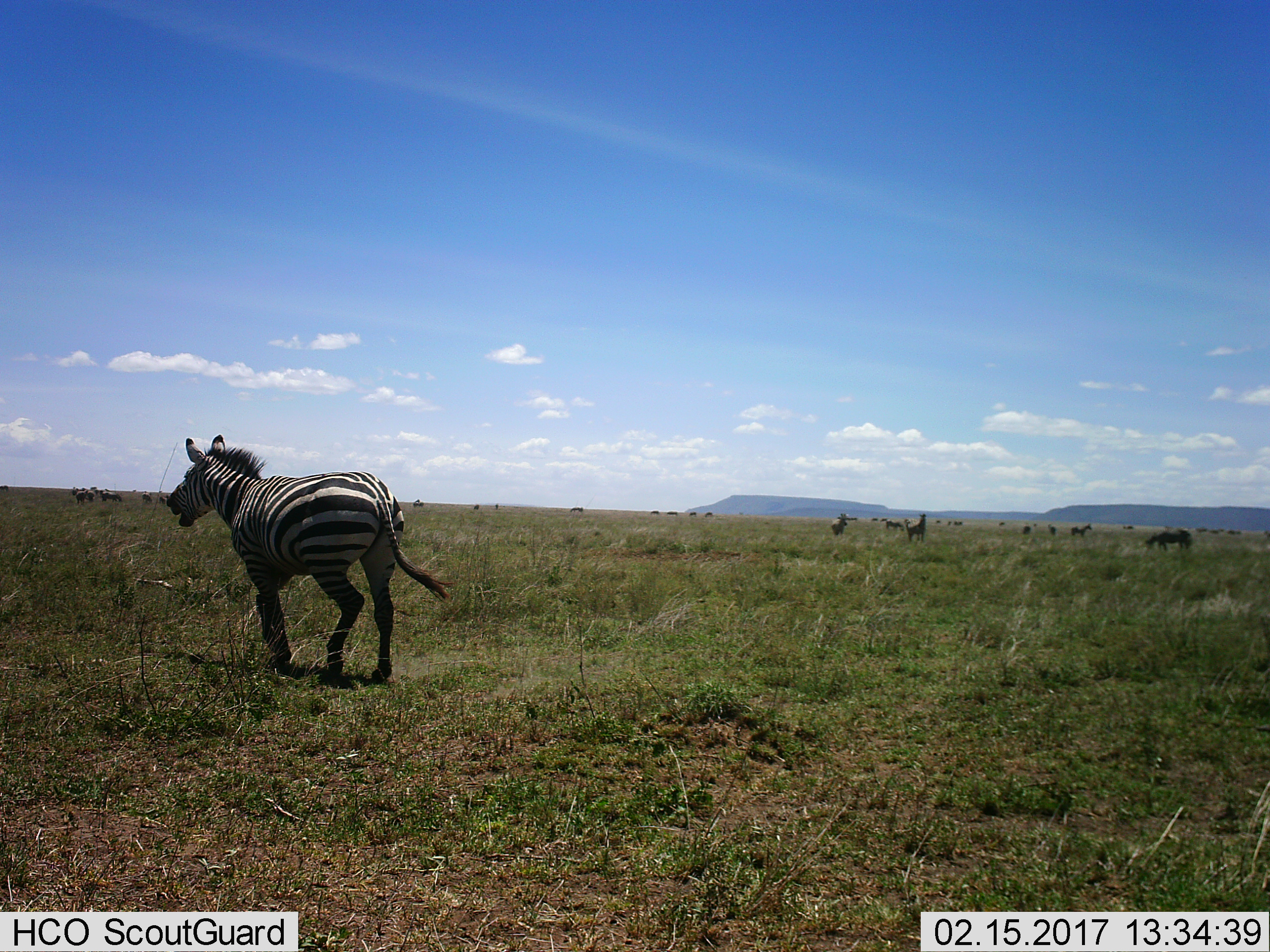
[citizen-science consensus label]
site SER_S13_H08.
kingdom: Animalia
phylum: Chordata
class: Mammalia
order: Perissodactyla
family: Equidae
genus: Equus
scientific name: Equus quagga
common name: plains zebra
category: zebraplains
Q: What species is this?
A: Zebraplains (plains zebra) (Equus quagga).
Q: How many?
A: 11-50.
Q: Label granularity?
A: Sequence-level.